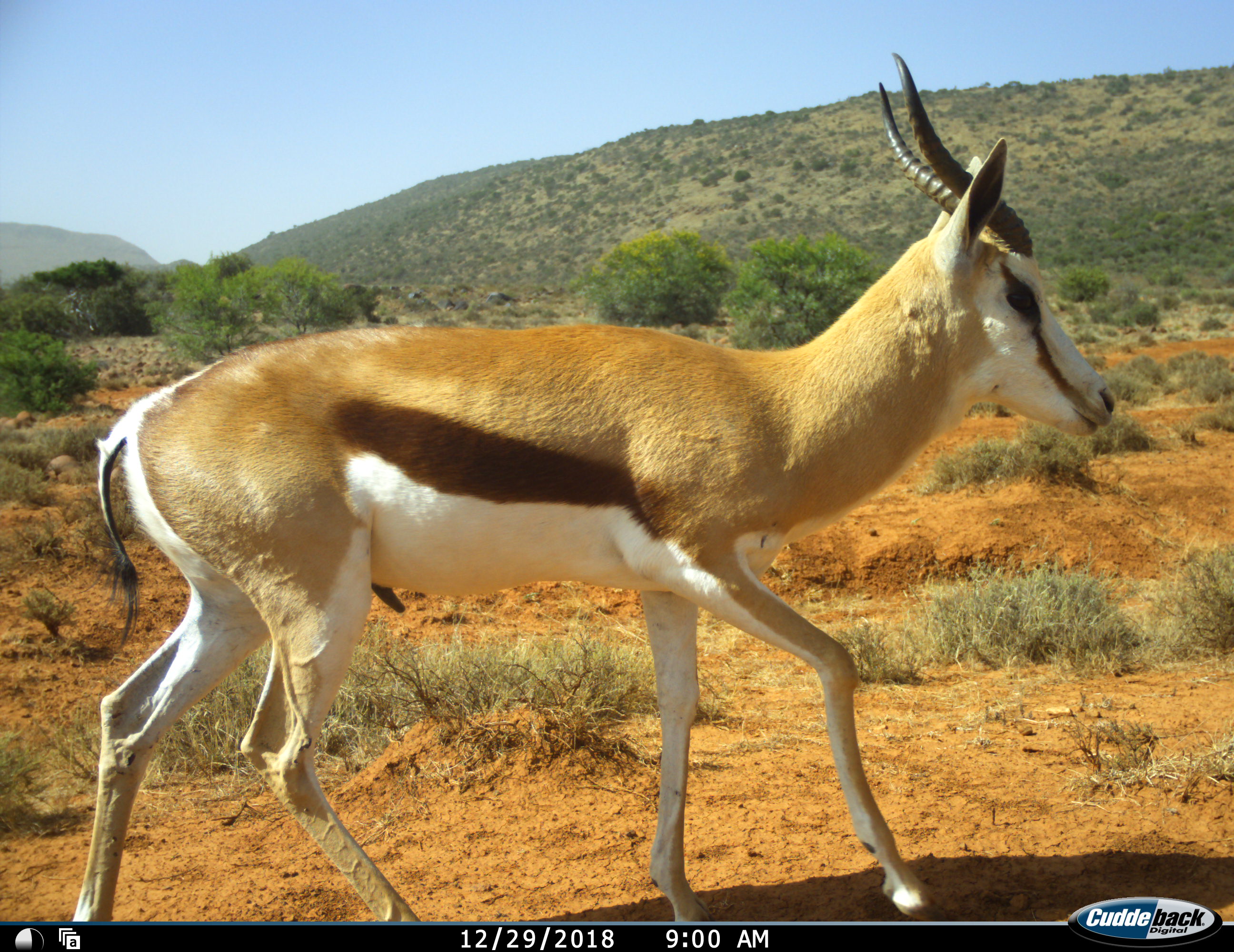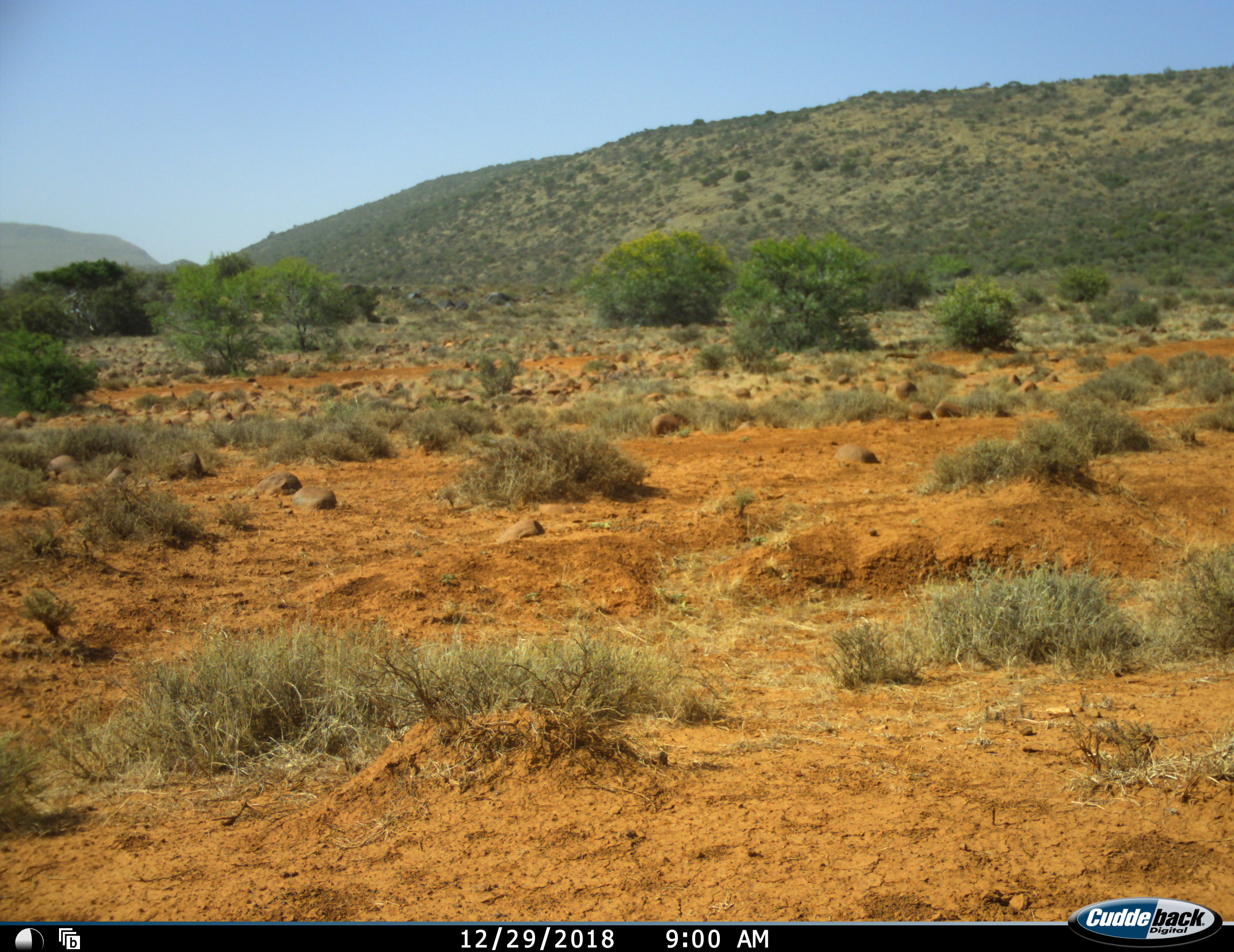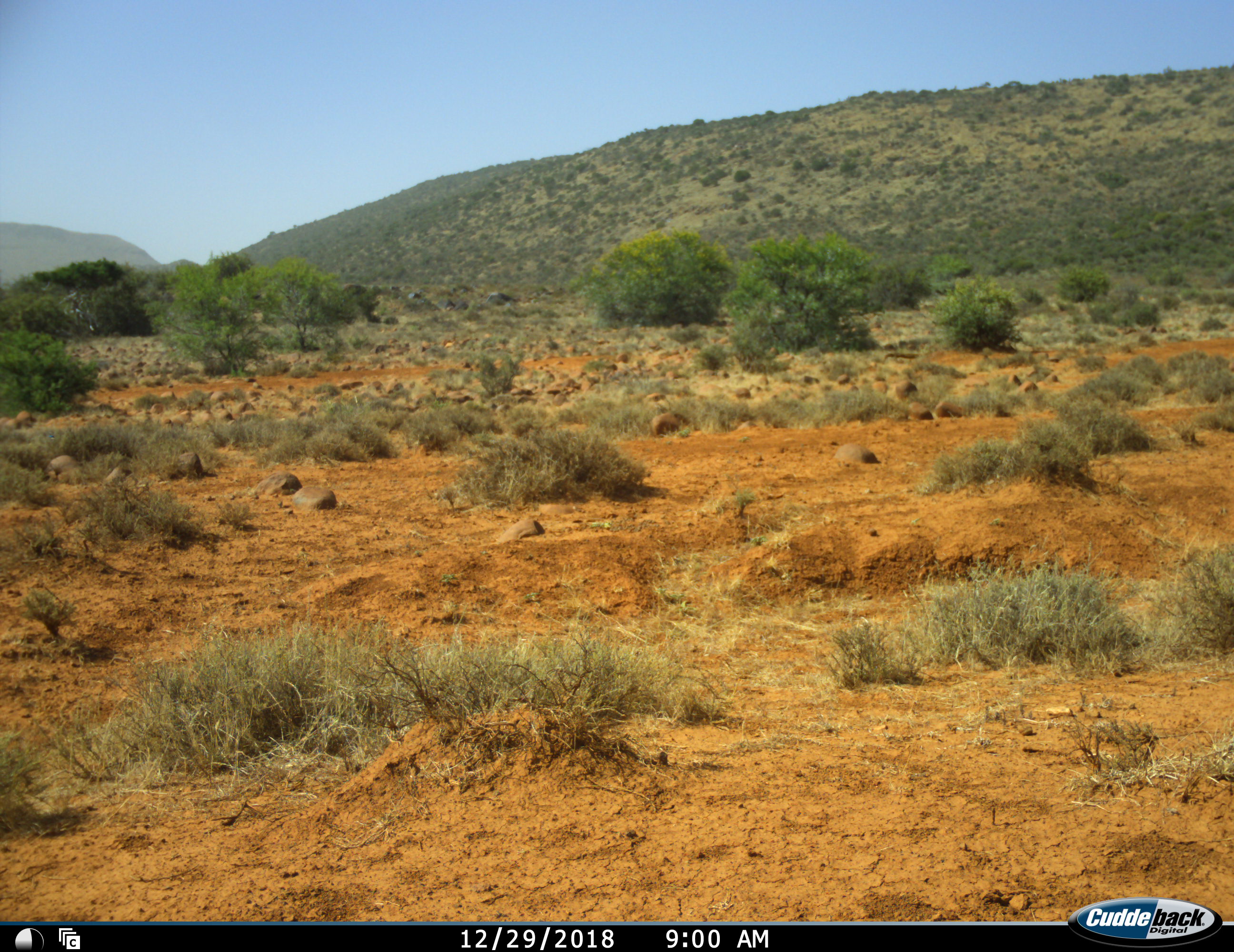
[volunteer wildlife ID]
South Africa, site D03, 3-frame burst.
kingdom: Animalia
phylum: Chordata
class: Mammalia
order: Artiodactyla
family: Bovidae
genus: Antidorcas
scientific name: Antidorcas marsupialis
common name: springbok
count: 1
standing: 0%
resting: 0%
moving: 100%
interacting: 0%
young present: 0%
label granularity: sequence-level